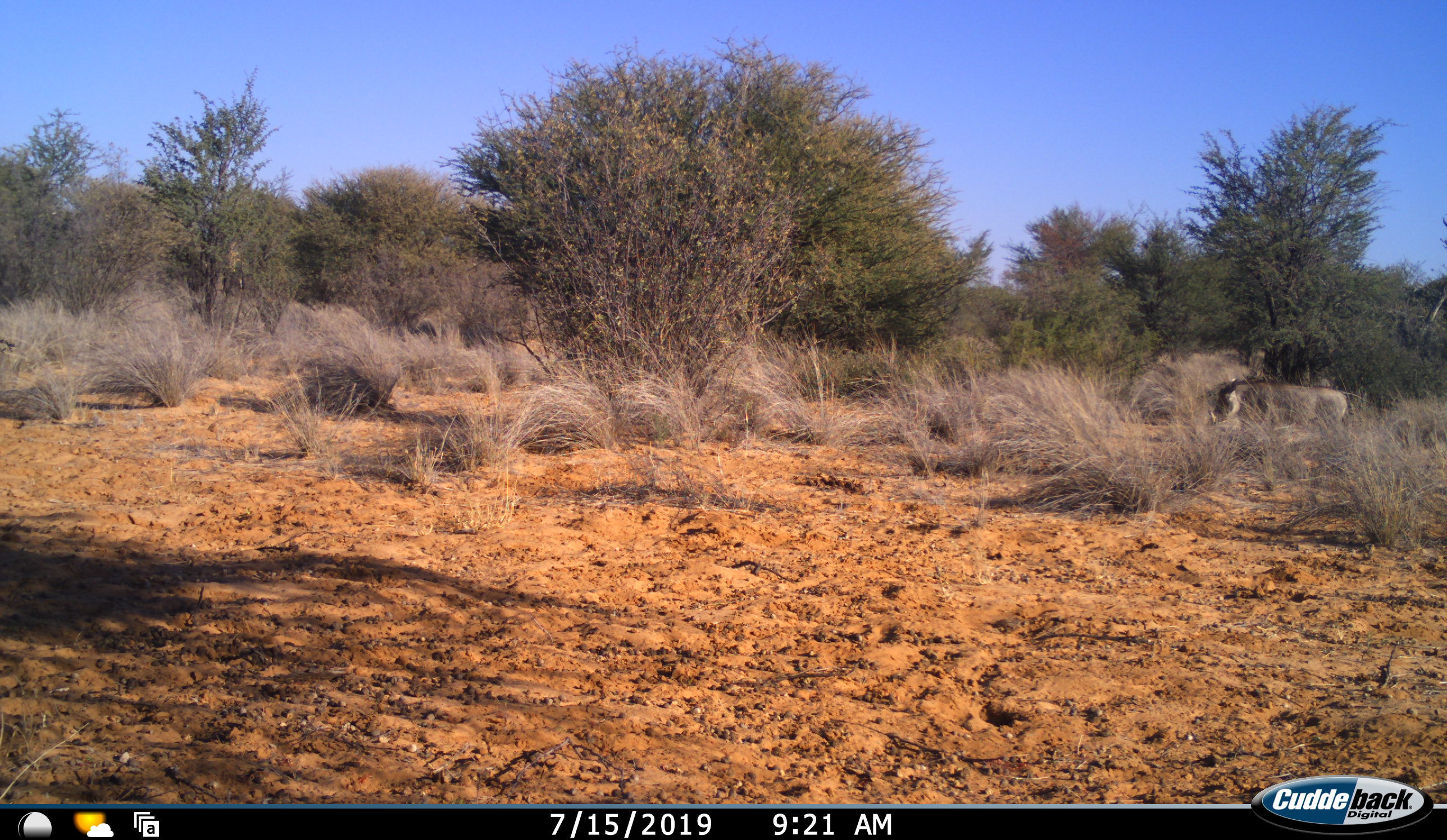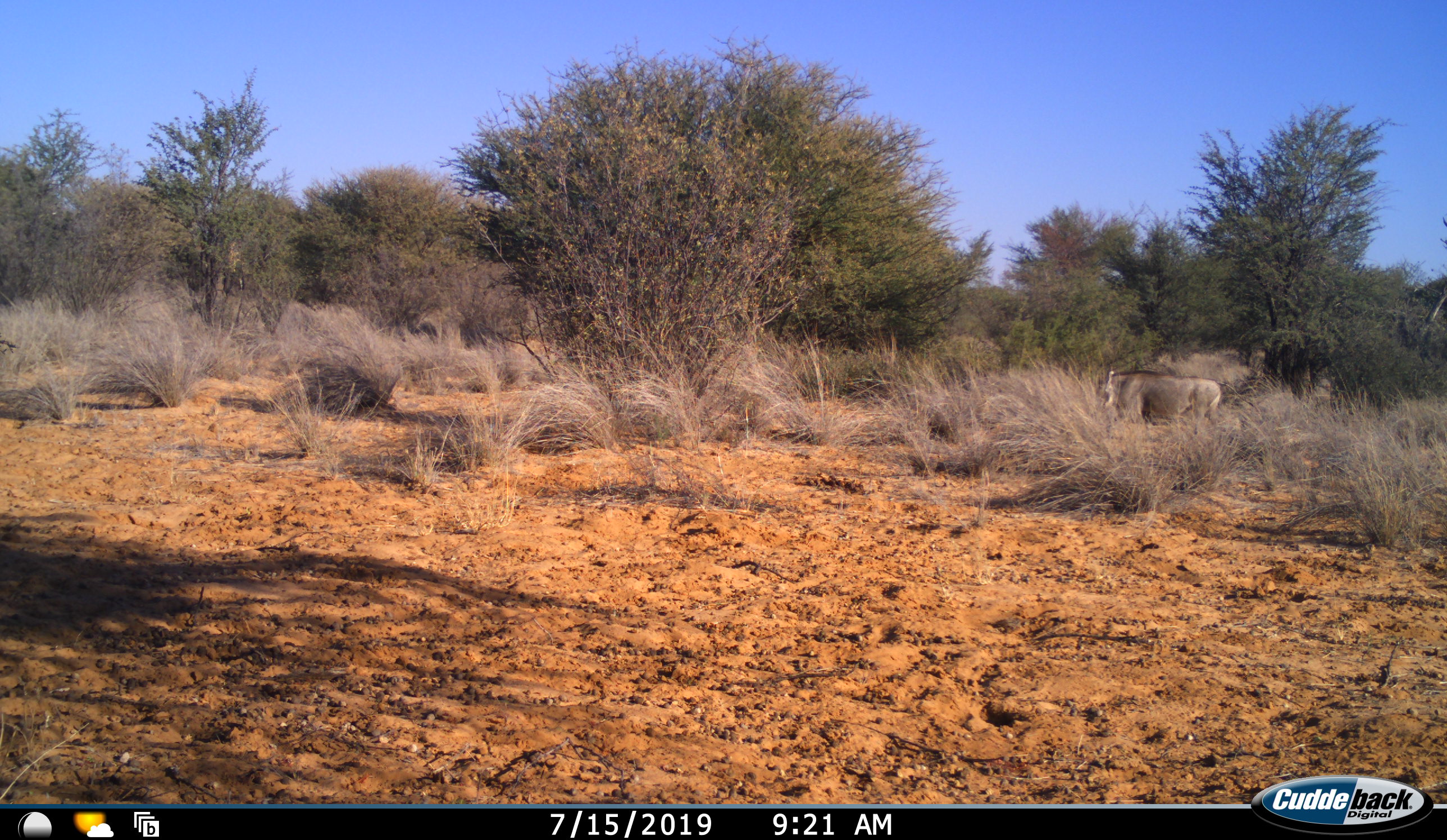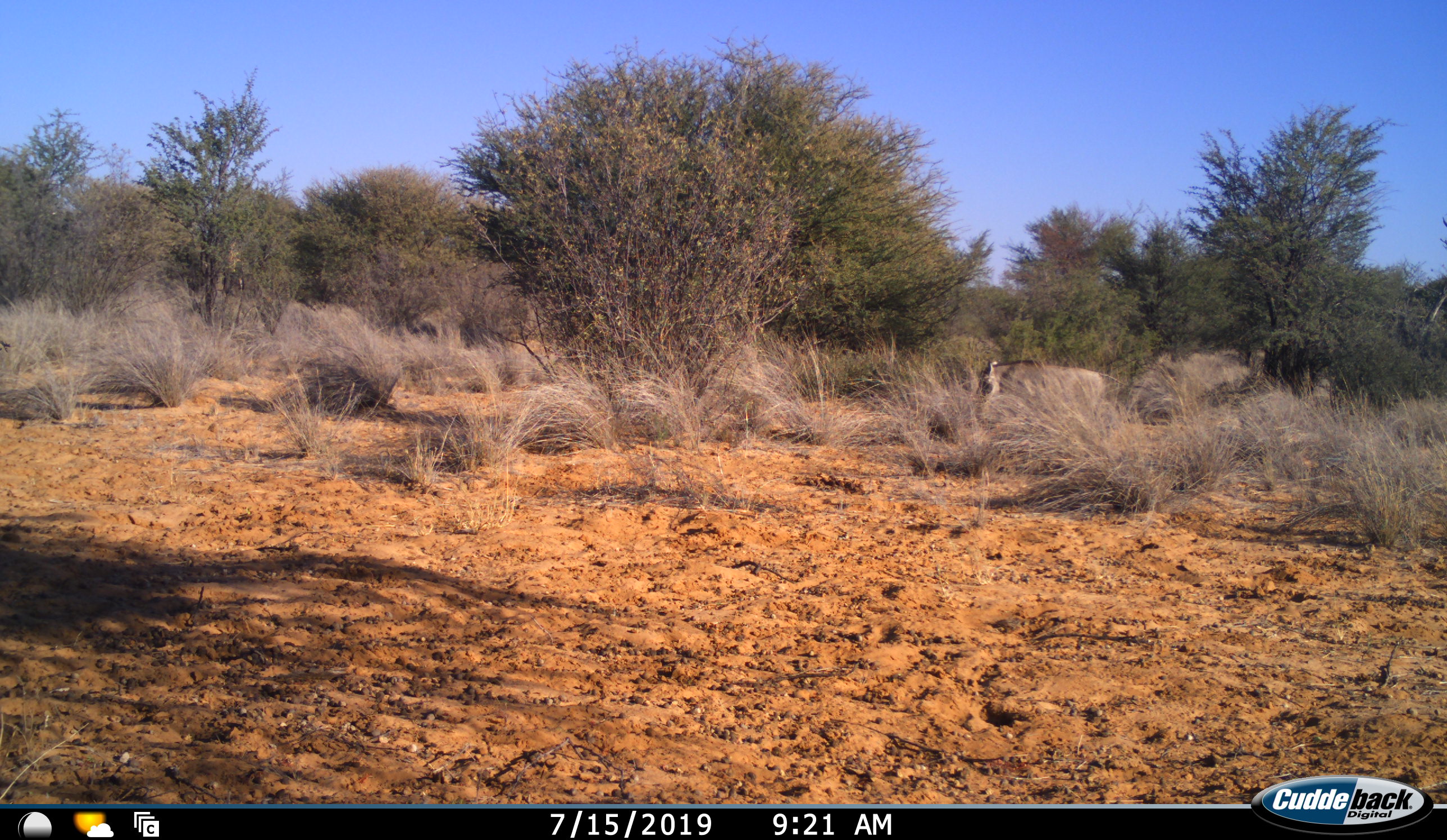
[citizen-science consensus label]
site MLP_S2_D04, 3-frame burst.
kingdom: Animalia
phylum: Chordata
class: Mammalia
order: Artiodactyla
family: Suidae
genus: Phacochoerus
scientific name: Phacochoerus africanus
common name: warthog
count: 1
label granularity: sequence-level